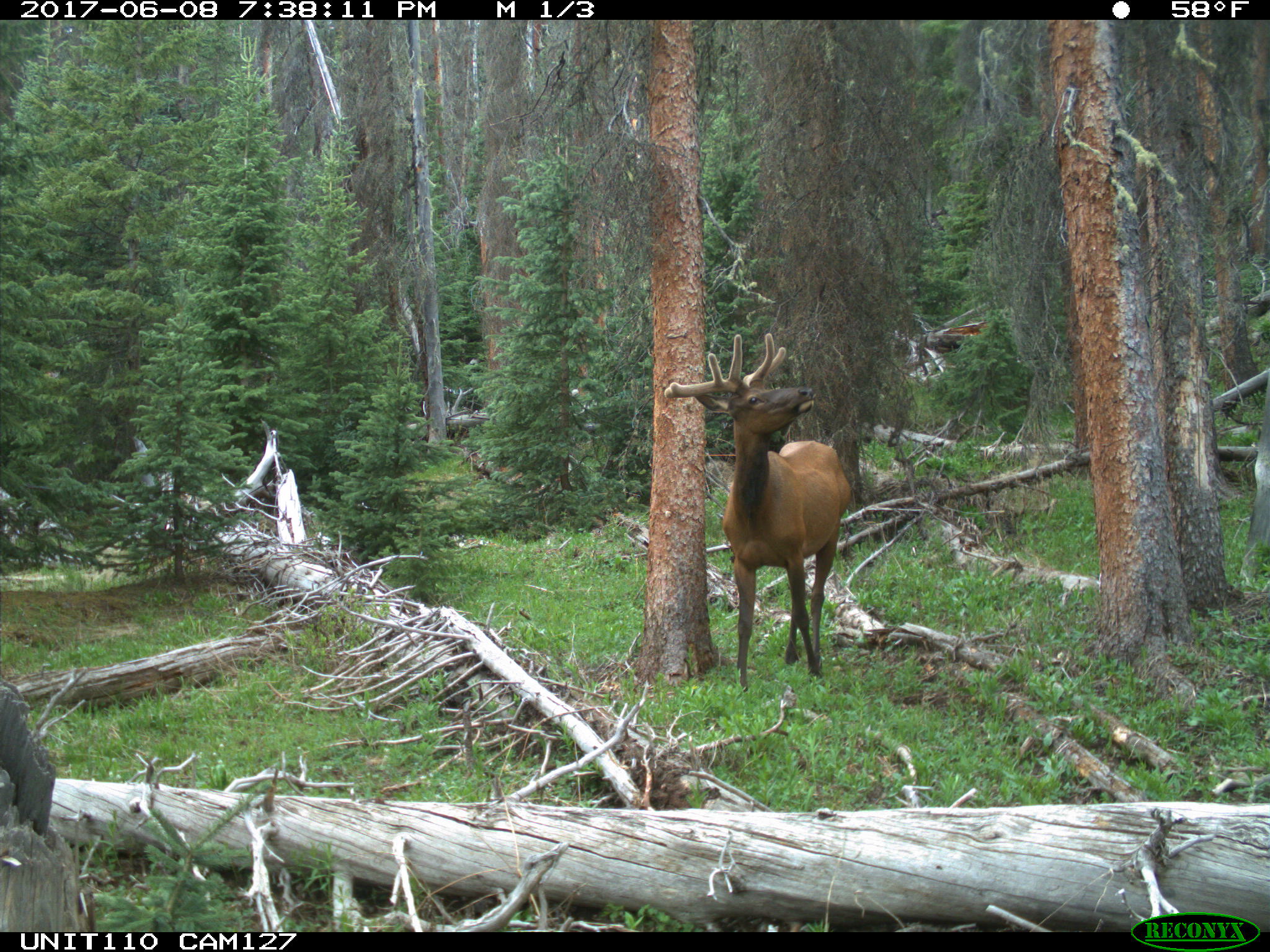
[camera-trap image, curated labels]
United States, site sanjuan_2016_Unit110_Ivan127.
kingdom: Animalia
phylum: Chordata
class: Mammalia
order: Artiodactyla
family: Cervidae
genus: Cervus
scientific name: Cervus elaphus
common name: red deer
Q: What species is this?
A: Cervus elaphus (red deer).